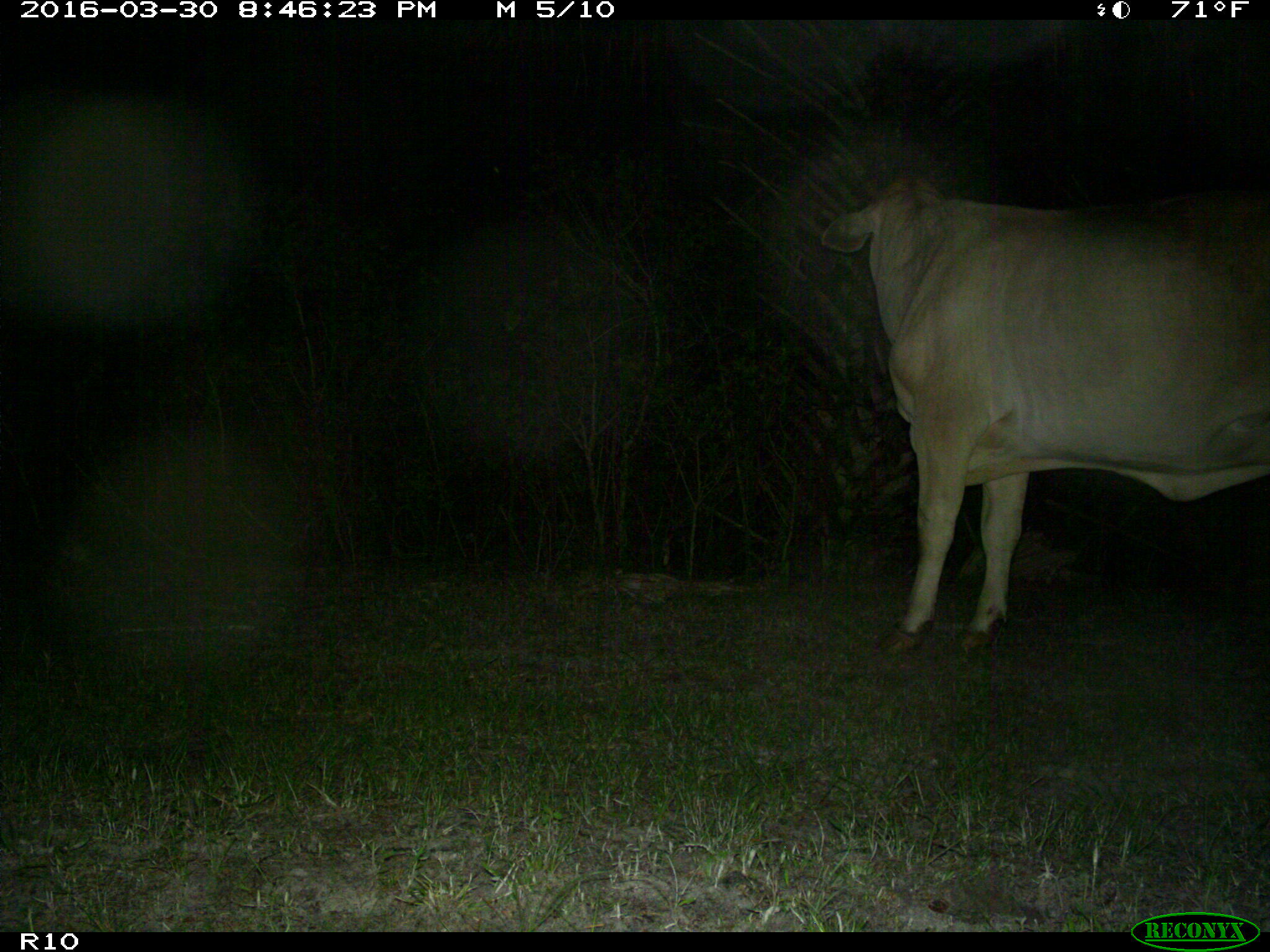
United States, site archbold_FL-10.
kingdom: Animalia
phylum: Chordata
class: Mammalia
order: Artiodactyla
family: Bovidae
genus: Bos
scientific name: Bos taurus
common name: domestic cow